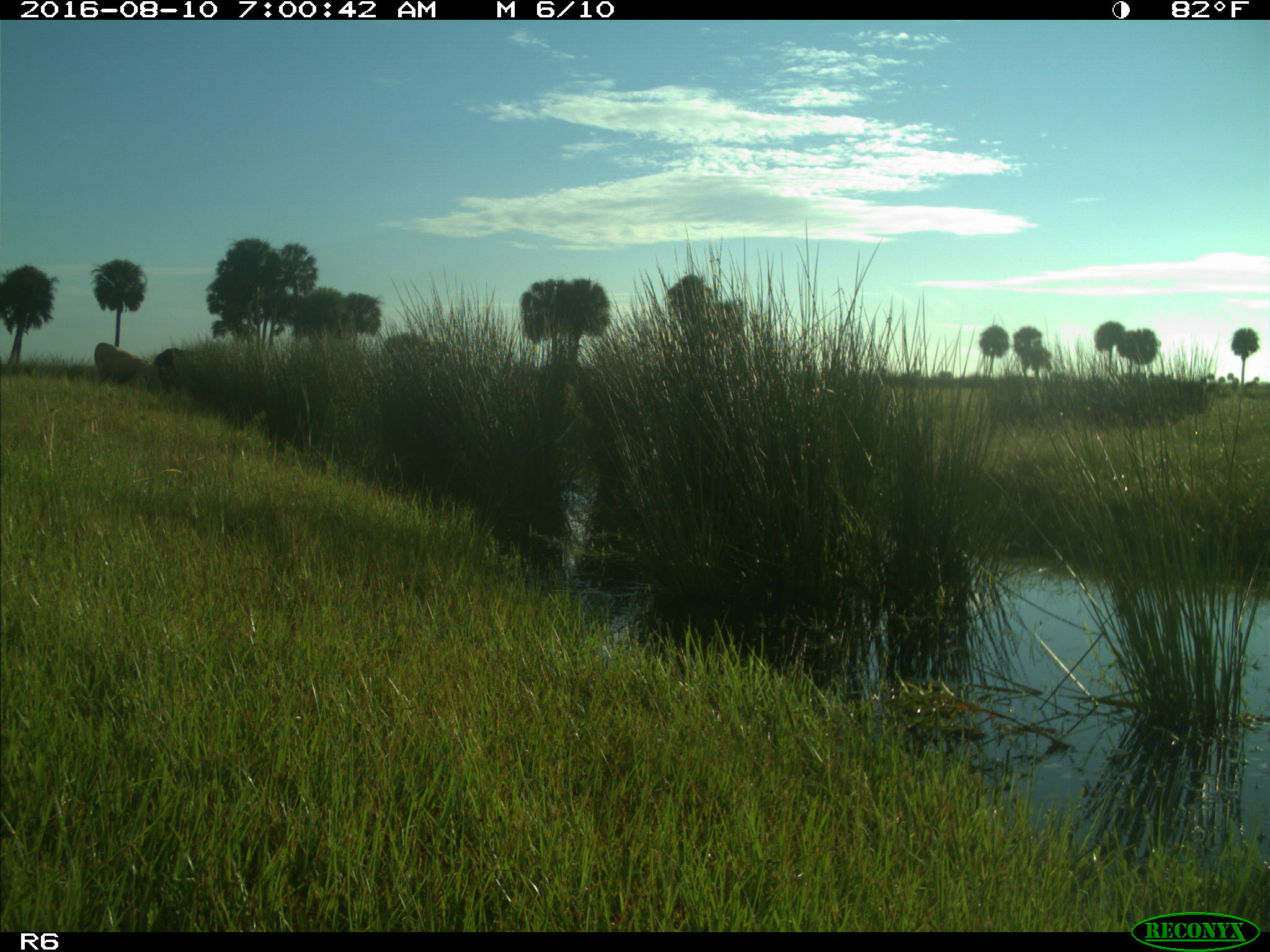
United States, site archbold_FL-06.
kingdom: Animalia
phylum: Chordata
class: Mammalia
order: Artiodactyla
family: Bovidae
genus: Bos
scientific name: Bos taurus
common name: domestic cow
Bos taurus (domestic cow).